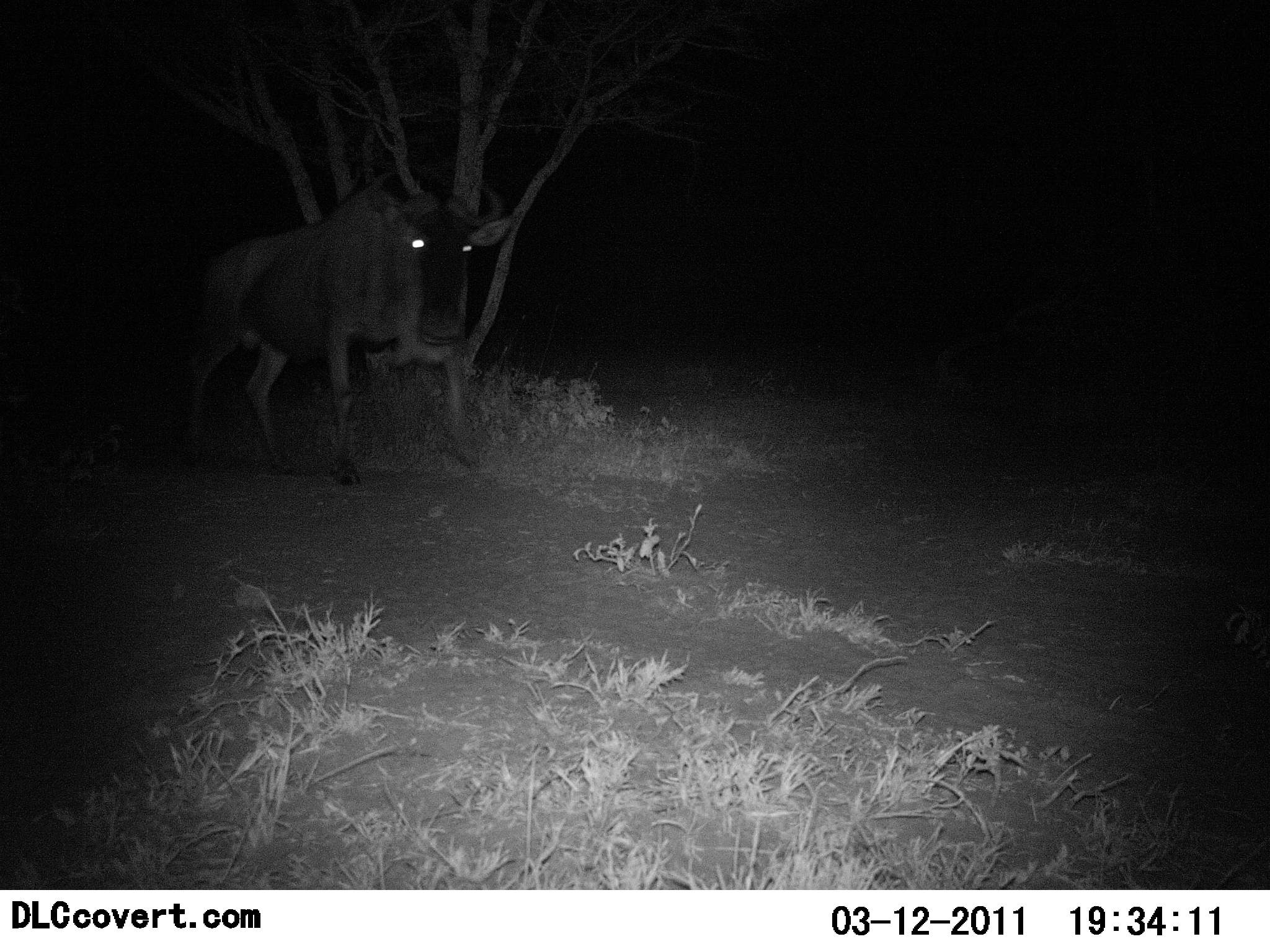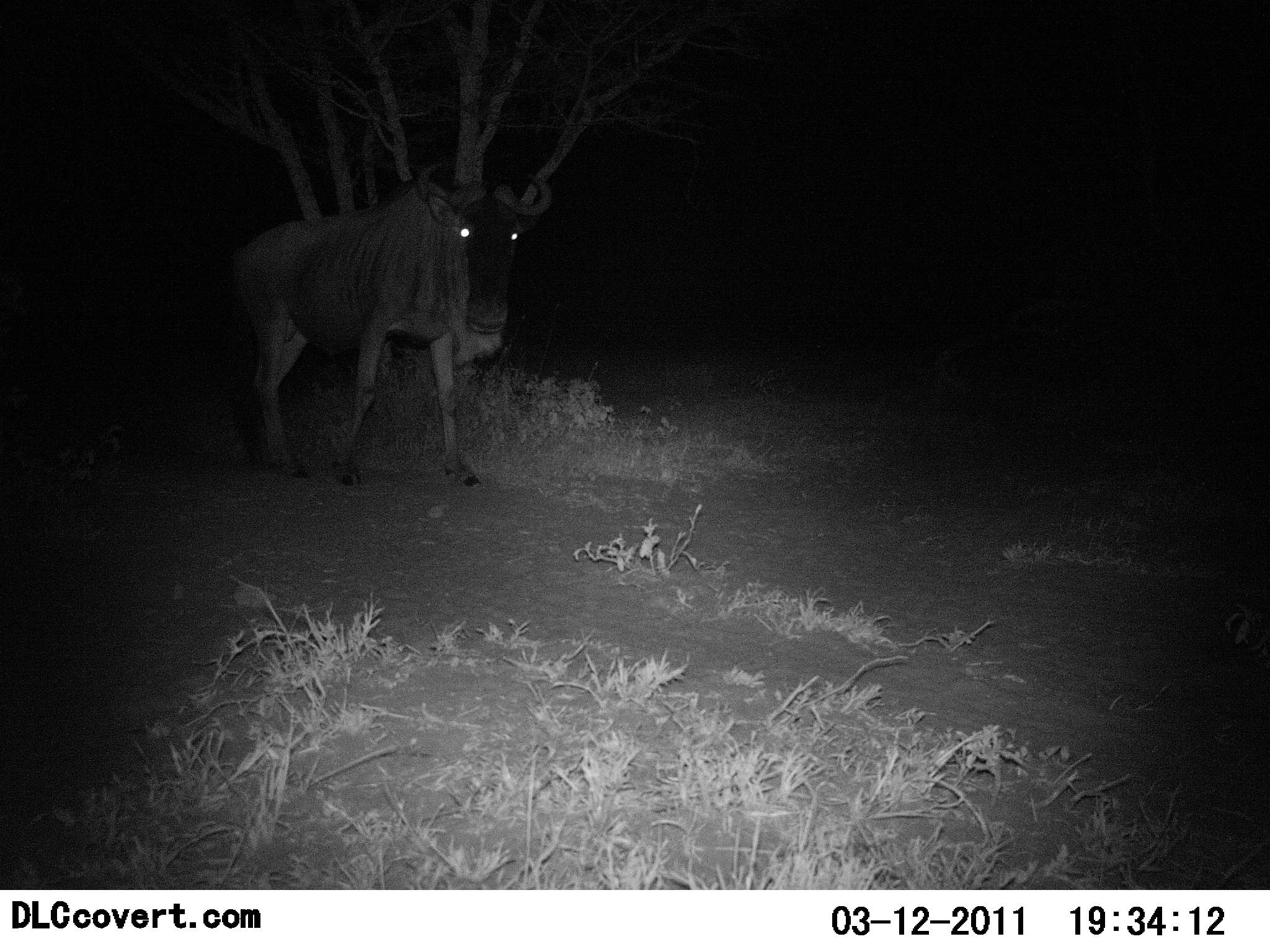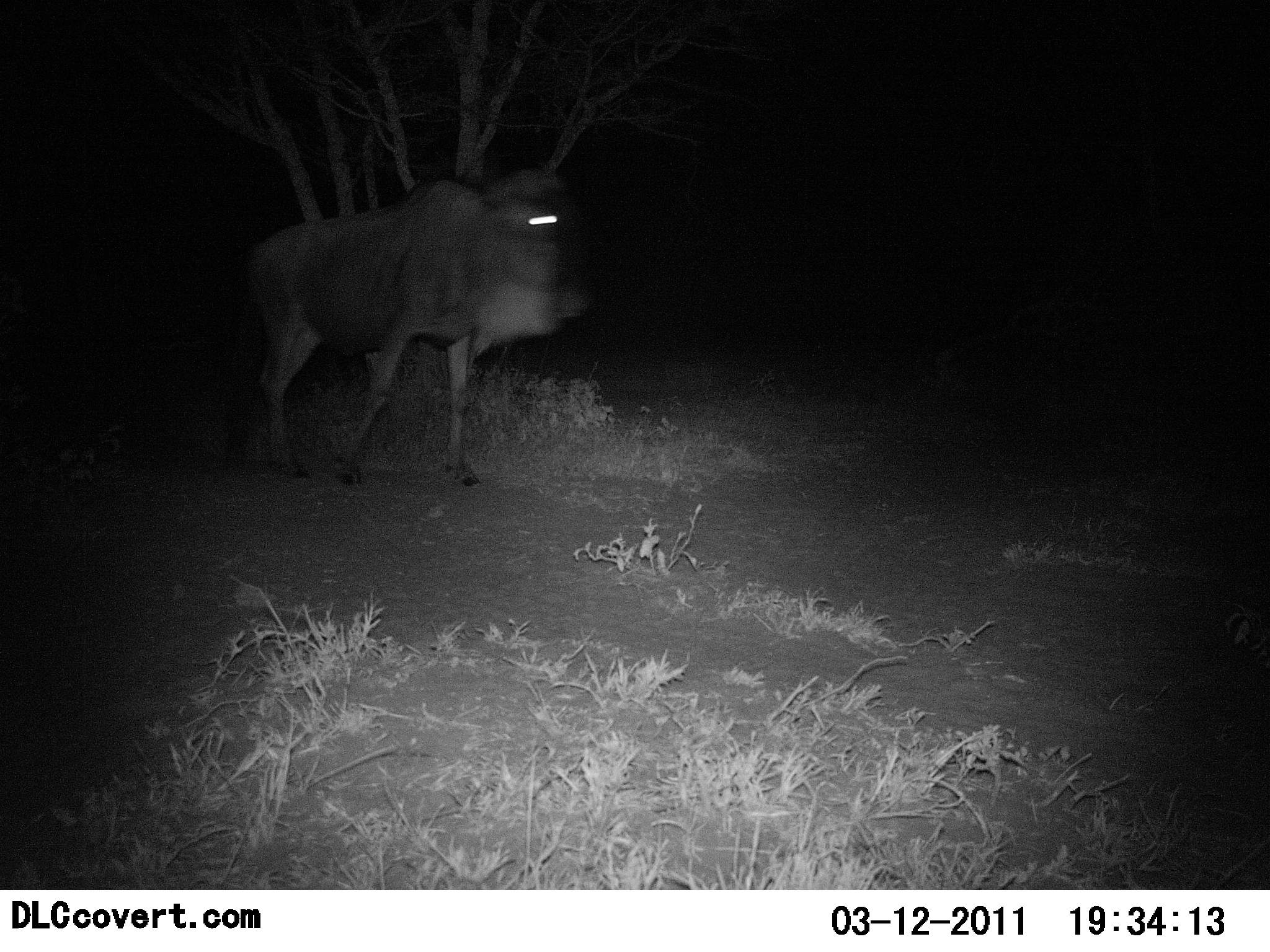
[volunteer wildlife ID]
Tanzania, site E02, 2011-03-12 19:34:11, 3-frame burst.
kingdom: Animalia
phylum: Chordata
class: Mammalia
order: Artiodactyla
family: Bovidae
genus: Connochaetes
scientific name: Connochaetes taurinus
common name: blue wildebeest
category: wildebeest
Wildebeest (blue wildebeest) (Connochaetes taurinus), count 1. Behavior (volunteer vote fractions): standing 0%, resting 0%, moving 100%, interacting 0%. Young present (vote fraction): 0%. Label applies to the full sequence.